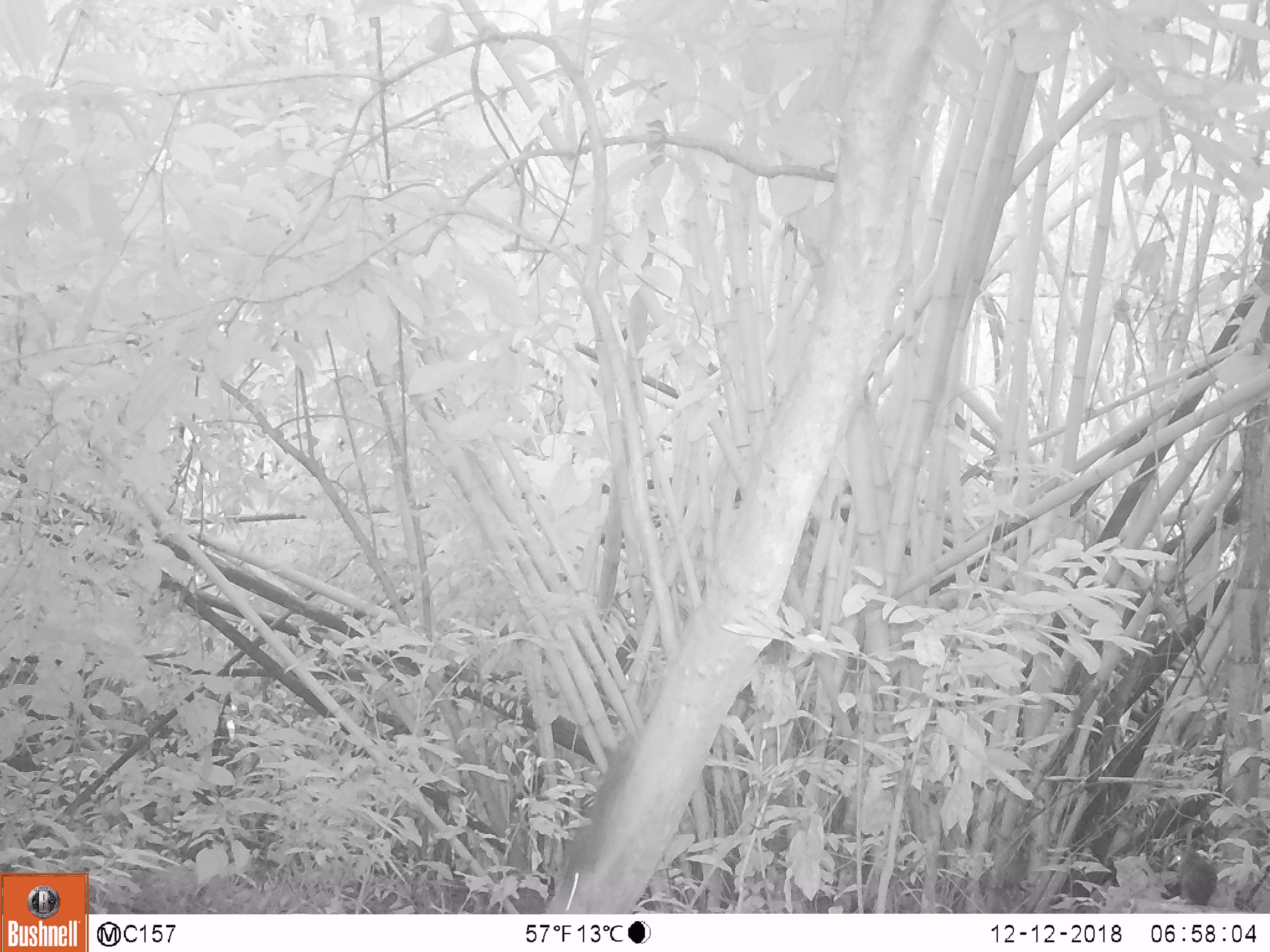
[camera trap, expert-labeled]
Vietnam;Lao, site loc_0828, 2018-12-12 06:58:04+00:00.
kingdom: Animalia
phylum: Chordata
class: Mammalia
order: Rodentia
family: Sciuridae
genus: Sciurus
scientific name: Sciurus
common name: squirrel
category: unidentified squirrel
Unidentified squirrel (squirrel) (Sciurus). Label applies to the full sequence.